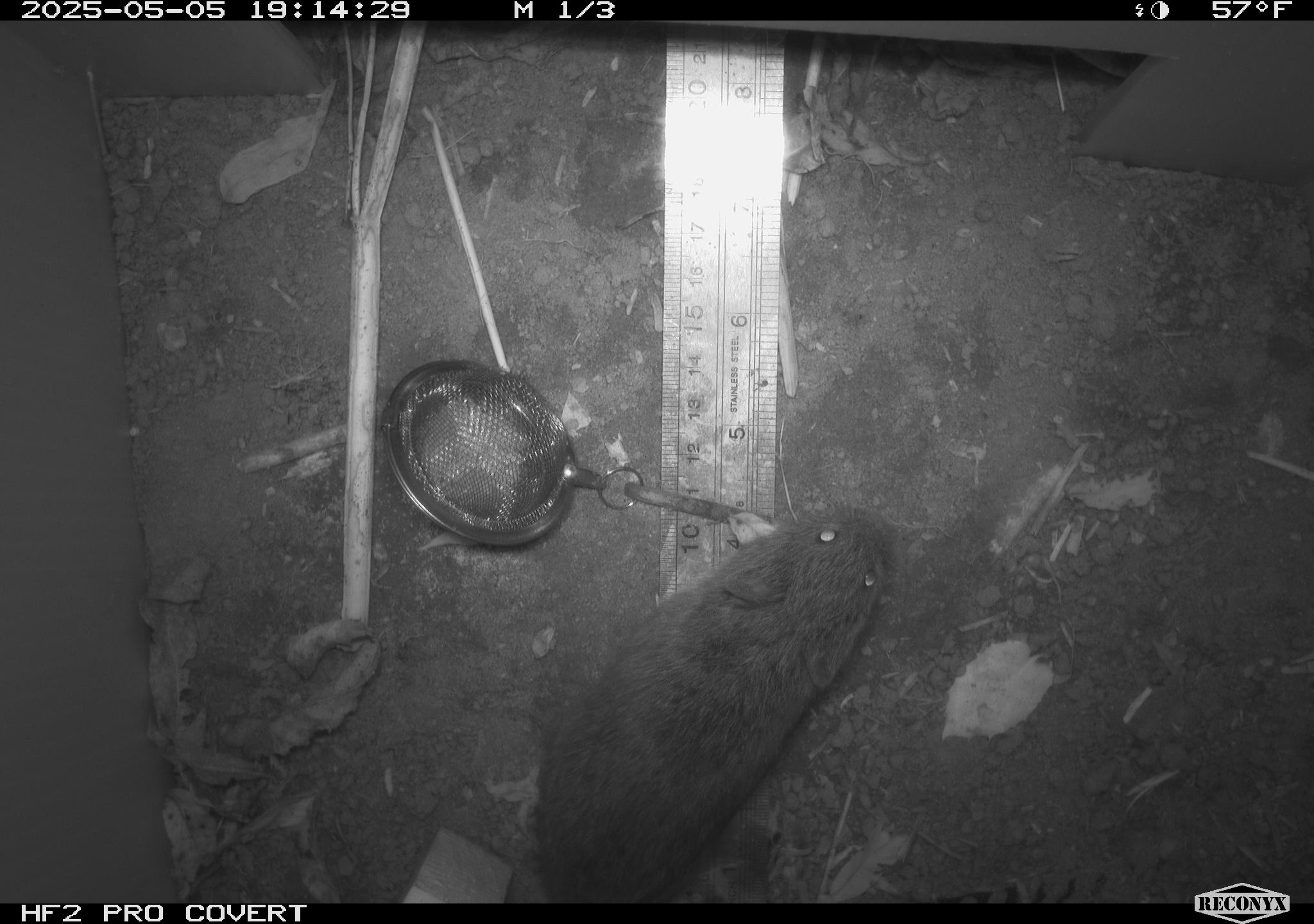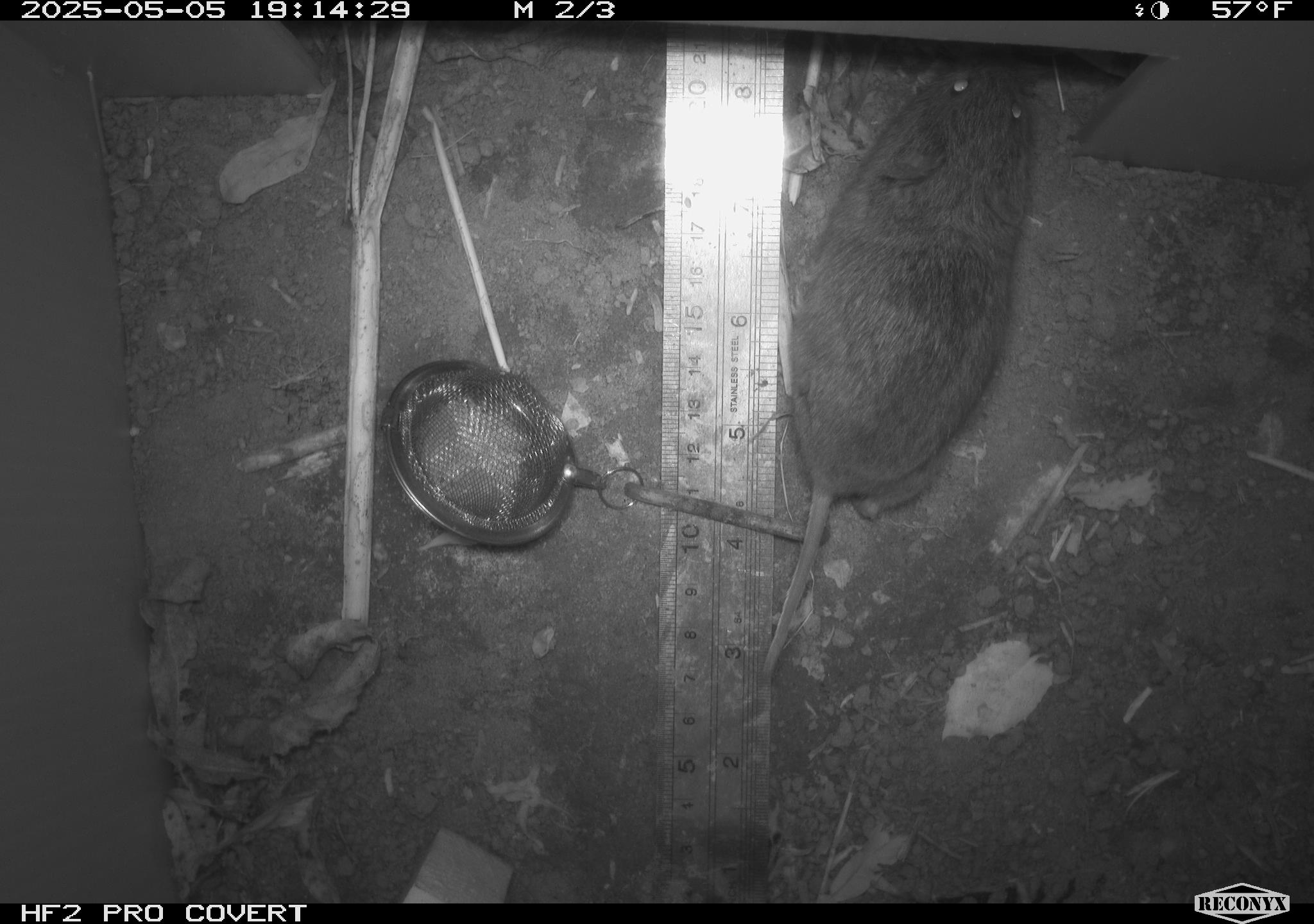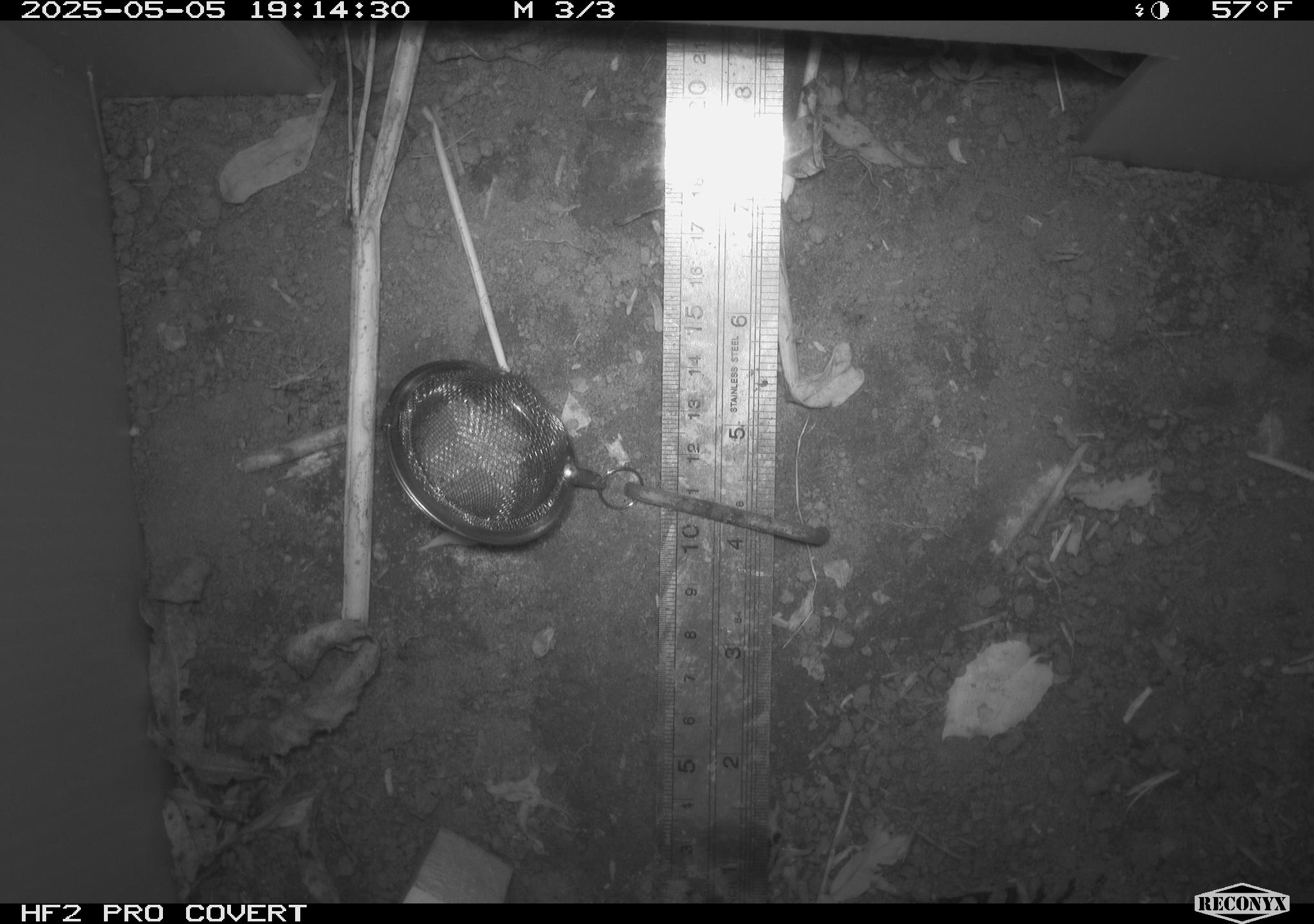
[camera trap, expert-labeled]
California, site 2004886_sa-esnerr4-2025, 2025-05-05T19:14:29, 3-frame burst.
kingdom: Animalia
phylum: Chordata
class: Mammalia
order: Rodentia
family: Cricetidae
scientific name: Arvicolinae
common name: voles, lemmings, and muskrats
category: arvicolinae subfamily